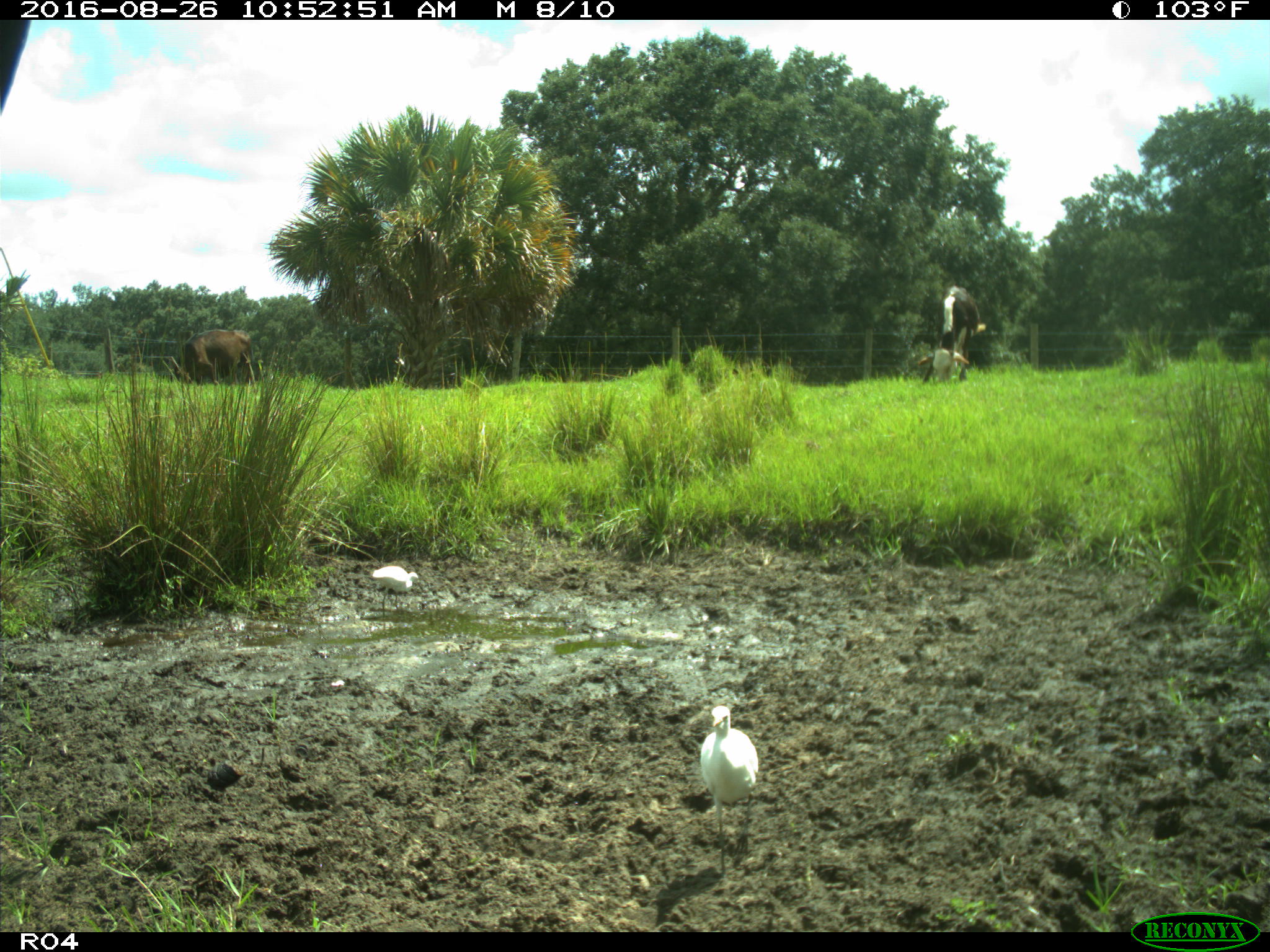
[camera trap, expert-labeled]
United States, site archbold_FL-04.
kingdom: Animalia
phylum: Chordata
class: Mammalia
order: Artiodactyla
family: Bovidae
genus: Bos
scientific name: Bos taurus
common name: domestic cow